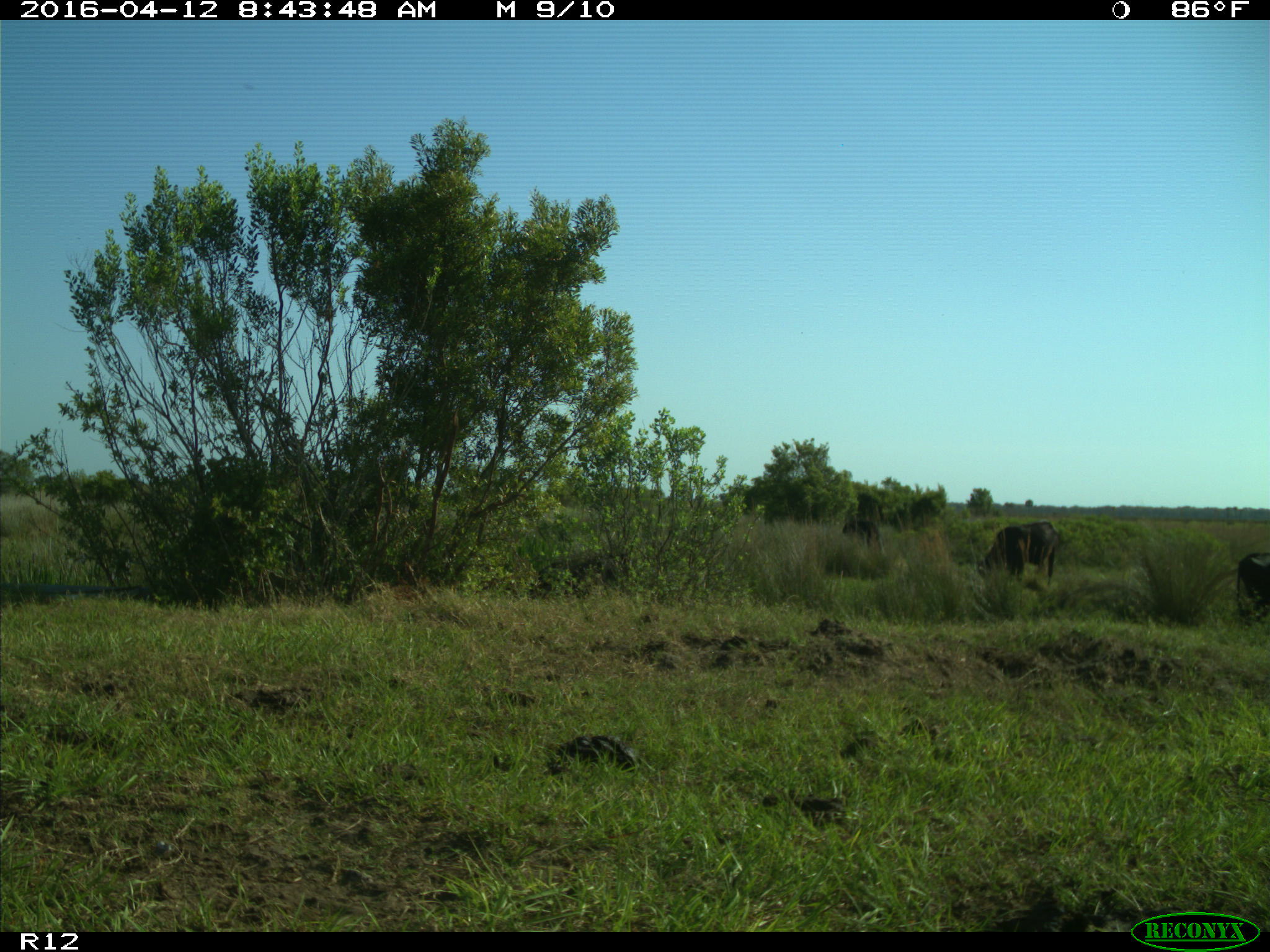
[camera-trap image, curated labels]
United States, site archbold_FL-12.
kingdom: Animalia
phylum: Chordata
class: Mammalia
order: Artiodactyla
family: Bovidae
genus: Bos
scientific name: Bos taurus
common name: domestic cow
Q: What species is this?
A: Bos taurus (domestic cow).